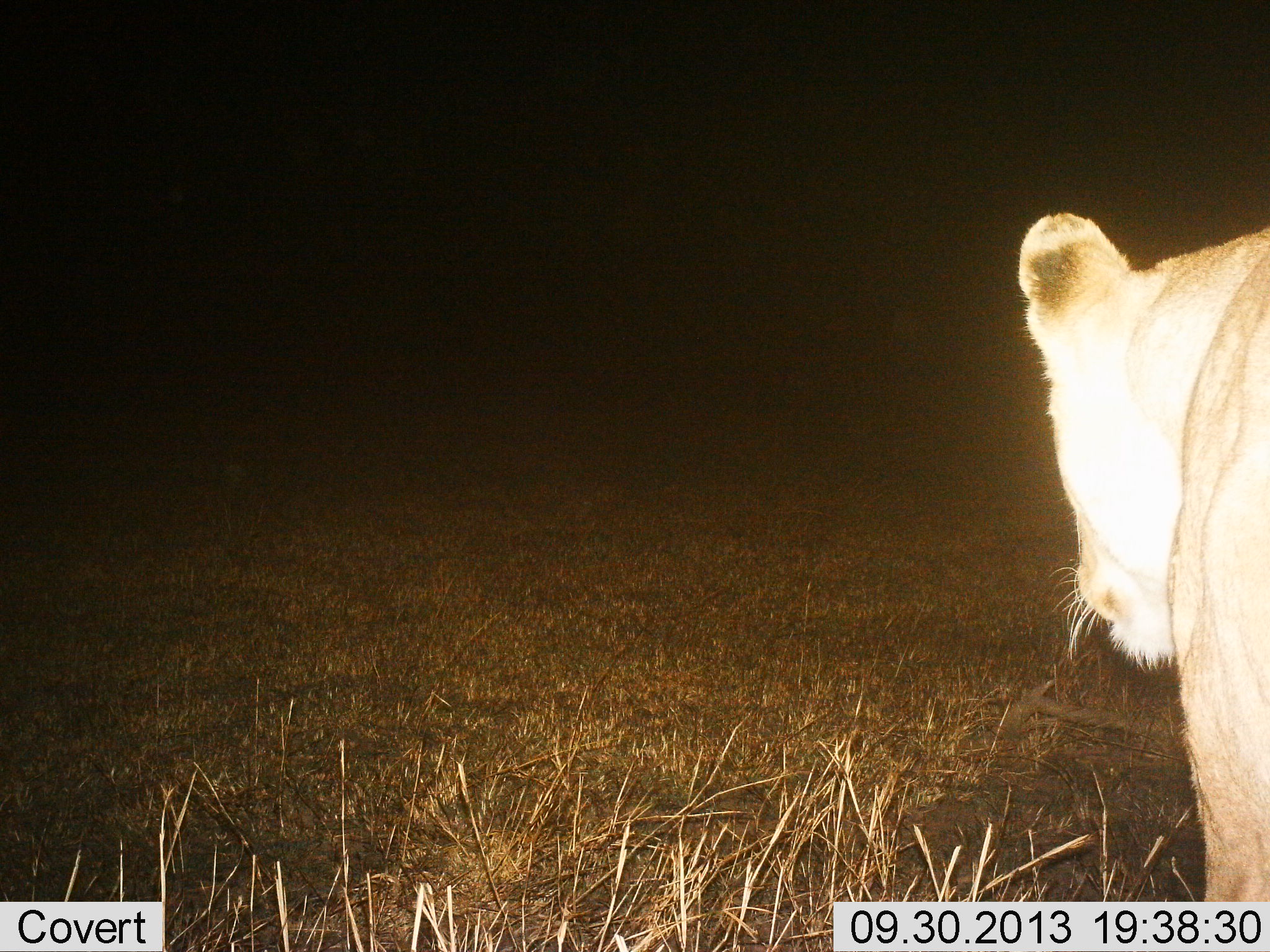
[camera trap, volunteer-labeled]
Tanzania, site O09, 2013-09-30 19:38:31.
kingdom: Animalia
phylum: Chordata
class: Mammalia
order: Carnivora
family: Felidae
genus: Panthera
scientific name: Panthera leo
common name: lion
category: lionfemale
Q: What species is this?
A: Lionfemale (lion) (Panthera leo).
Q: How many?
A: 1.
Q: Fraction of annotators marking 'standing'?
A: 50%.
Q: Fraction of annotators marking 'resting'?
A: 3%.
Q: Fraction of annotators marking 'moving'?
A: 47%.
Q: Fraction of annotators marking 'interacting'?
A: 0%.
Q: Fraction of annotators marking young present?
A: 0%.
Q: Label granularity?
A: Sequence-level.